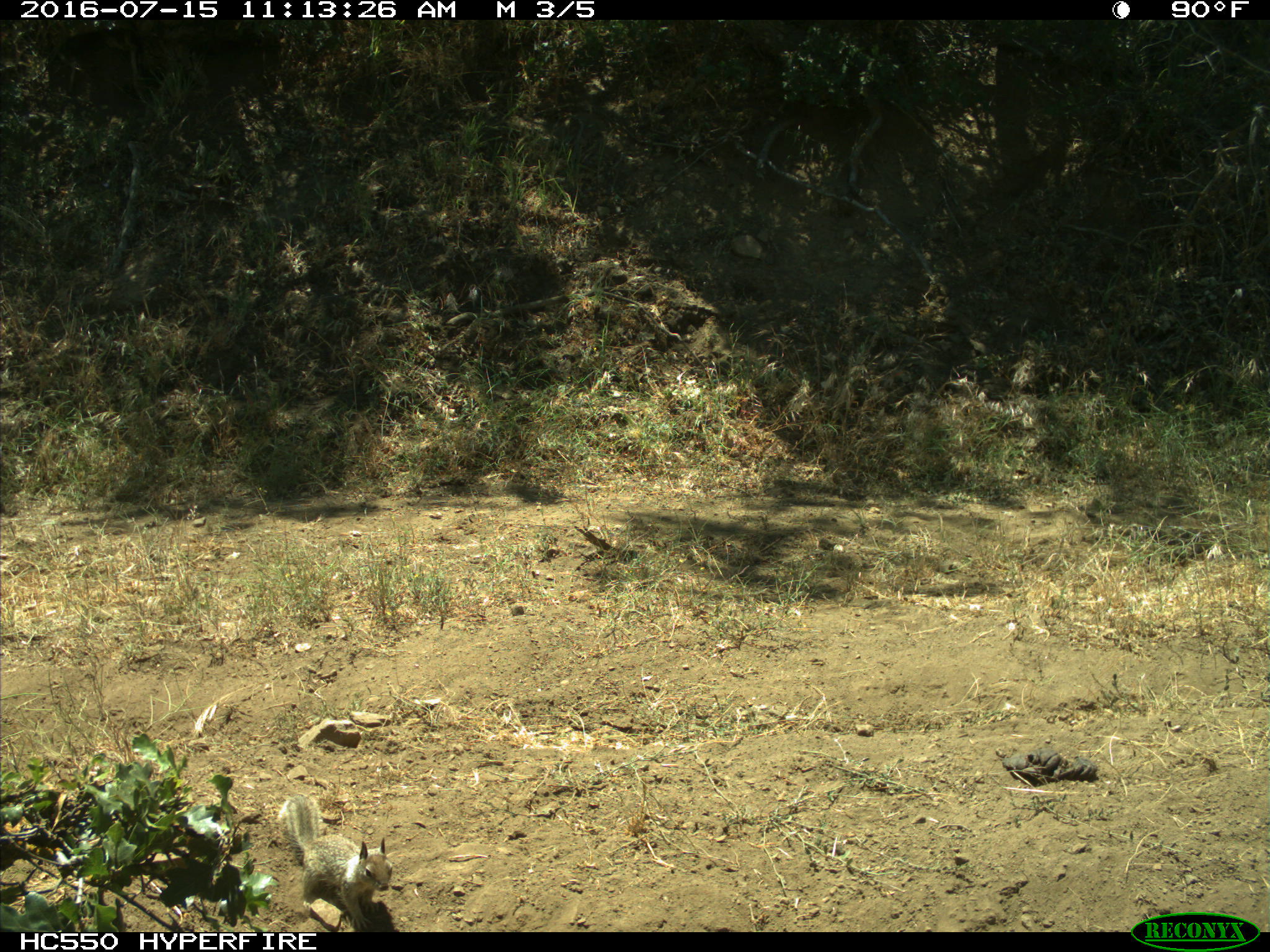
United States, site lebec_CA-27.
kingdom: Animalia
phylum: Chordata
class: Mammalia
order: Rodentia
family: Sciuridae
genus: Otospermophilus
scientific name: Otospermophilus beecheyi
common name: california ground squirrel